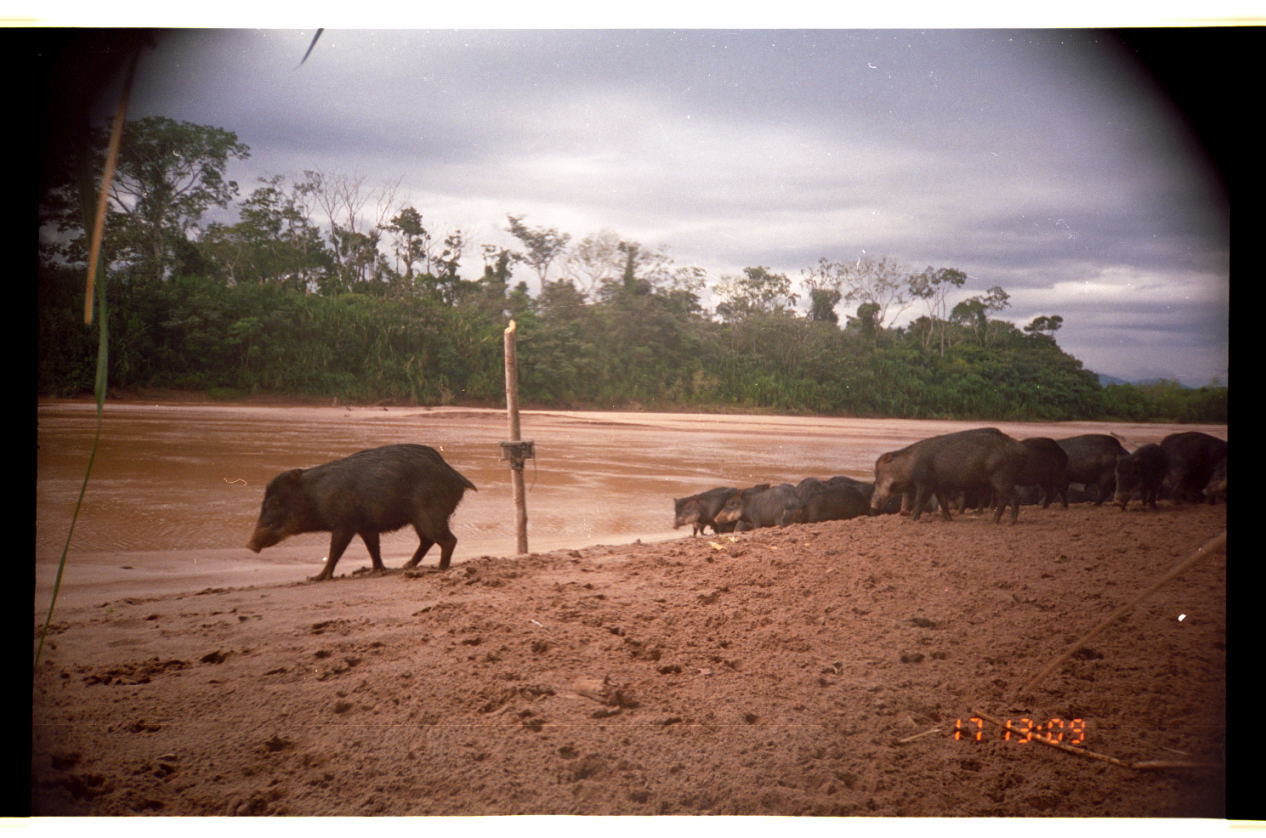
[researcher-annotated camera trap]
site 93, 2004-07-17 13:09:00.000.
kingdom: Animalia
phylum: Chordata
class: Mammalia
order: Artiodactyla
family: Tayassuidae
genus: Tayassu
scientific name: Tayassu pecari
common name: white-lipped peccary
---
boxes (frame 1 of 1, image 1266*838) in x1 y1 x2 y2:
group: 669 425 1228 539
tayassu pecari: 243 442 481 583